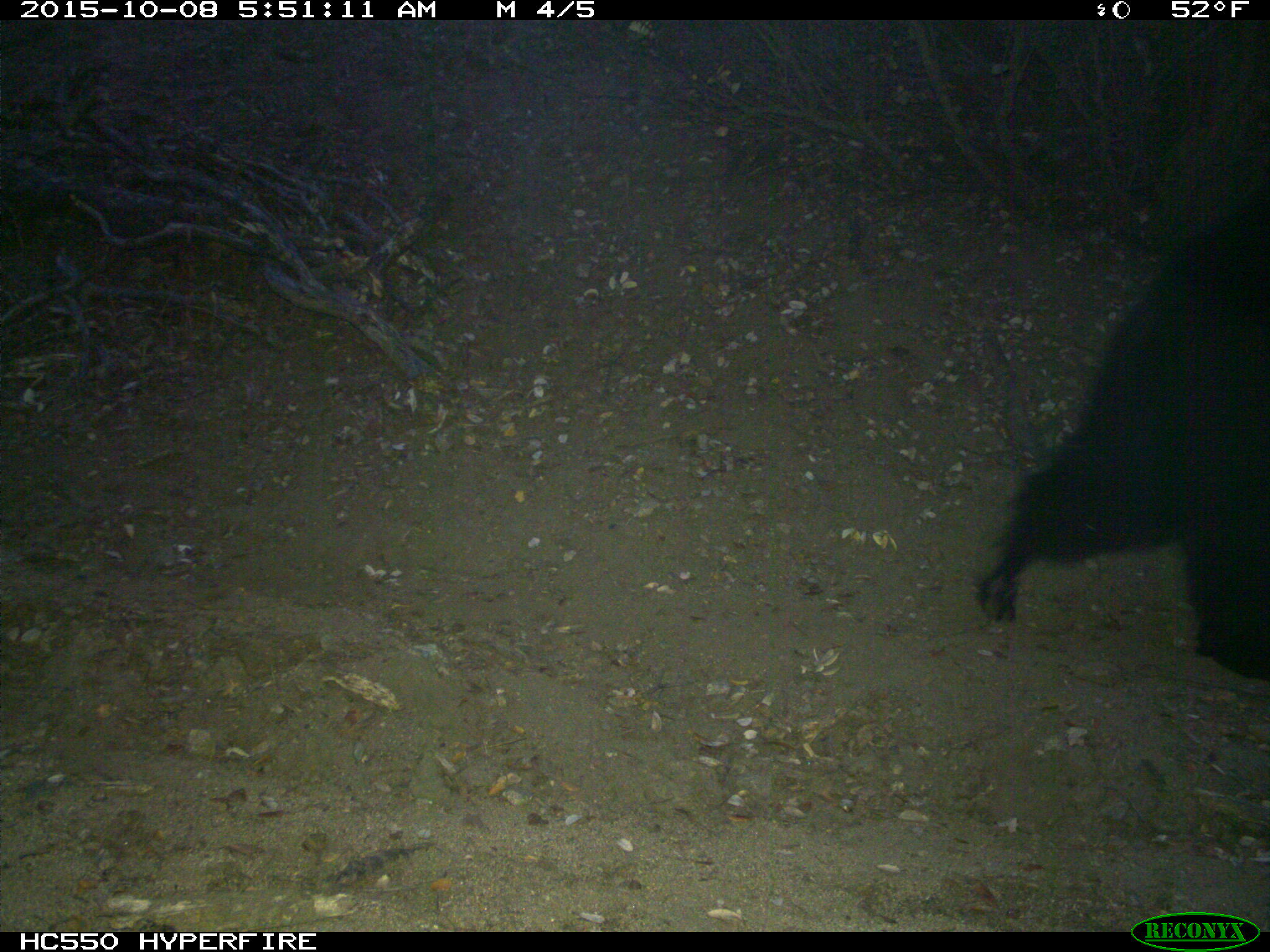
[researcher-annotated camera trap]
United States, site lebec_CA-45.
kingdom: Animalia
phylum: Chordata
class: Mammalia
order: Carnivora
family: Ursidae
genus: Ursus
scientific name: Ursus americanus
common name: american black bear